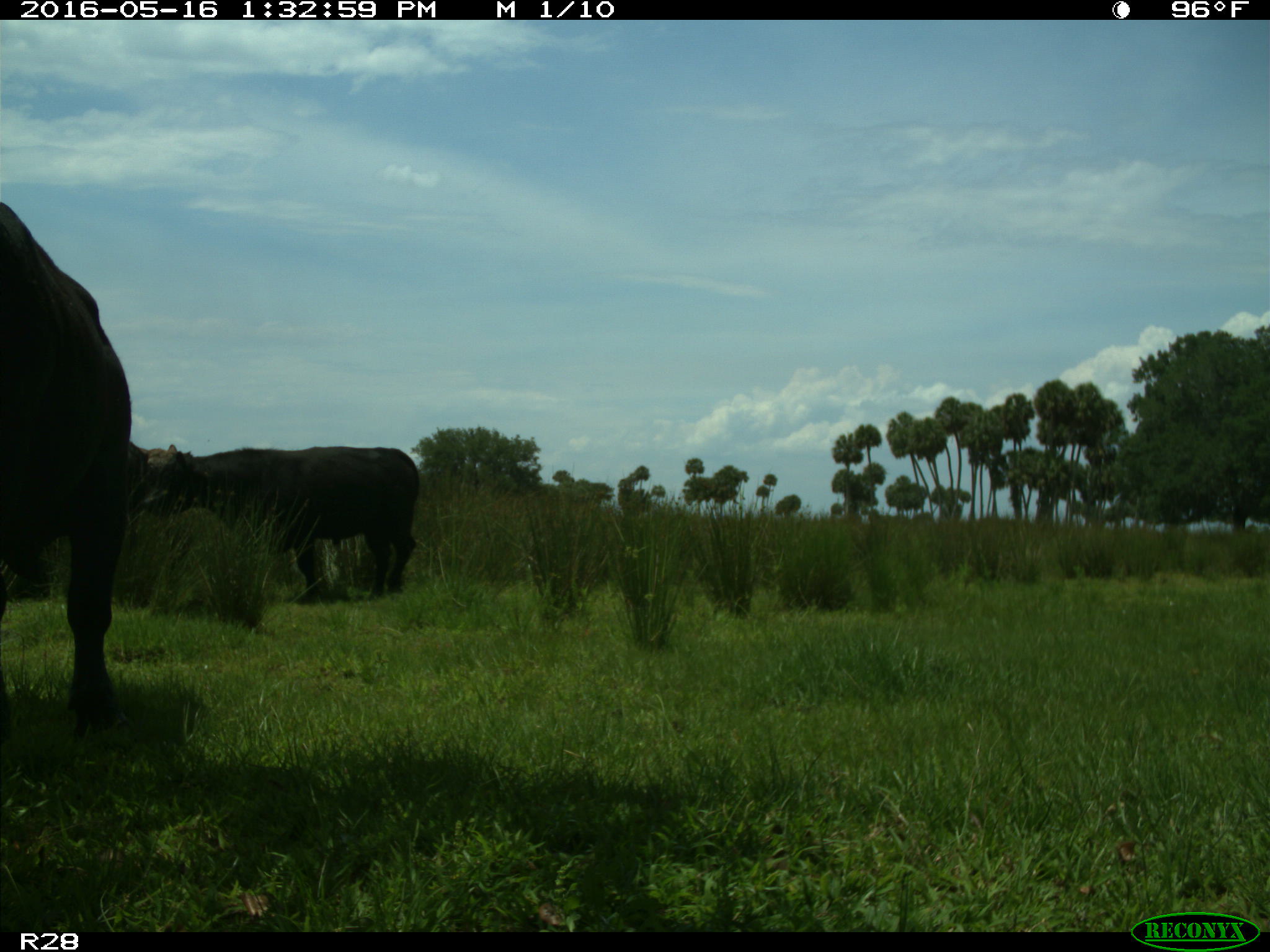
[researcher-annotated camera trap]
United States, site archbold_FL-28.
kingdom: Animalia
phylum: Chordata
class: Mammalia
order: Artiodactyla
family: Bovidae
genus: Bos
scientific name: Bos taurus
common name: domestic cow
Bos taurus (domestic cow).